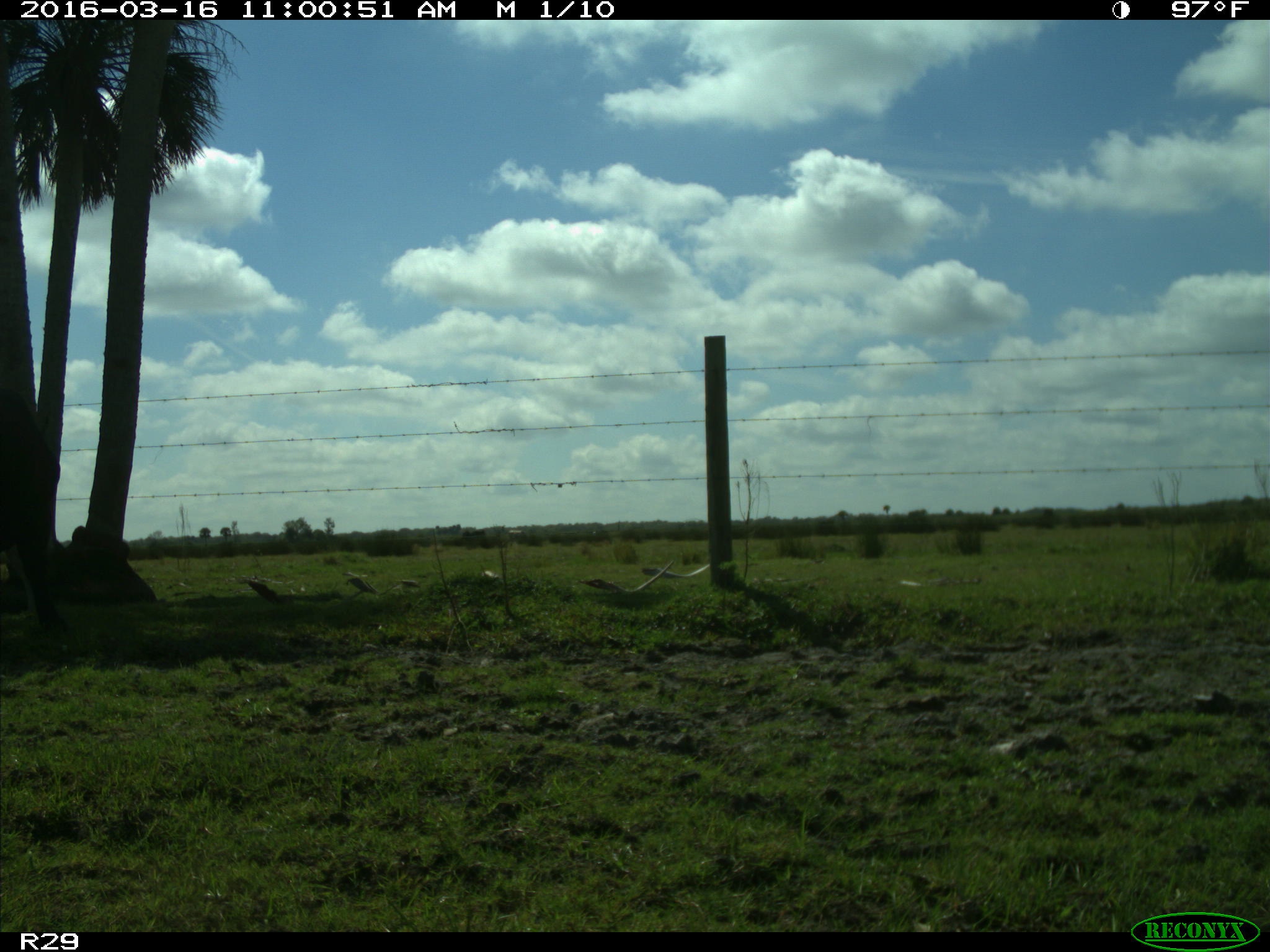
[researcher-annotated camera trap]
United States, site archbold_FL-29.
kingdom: Animalia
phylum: Chordata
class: Mammalia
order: Artiodactyla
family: Bovidae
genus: Bos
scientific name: Bos taurus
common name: domestic cow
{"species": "Bos taurus (domestic cow)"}